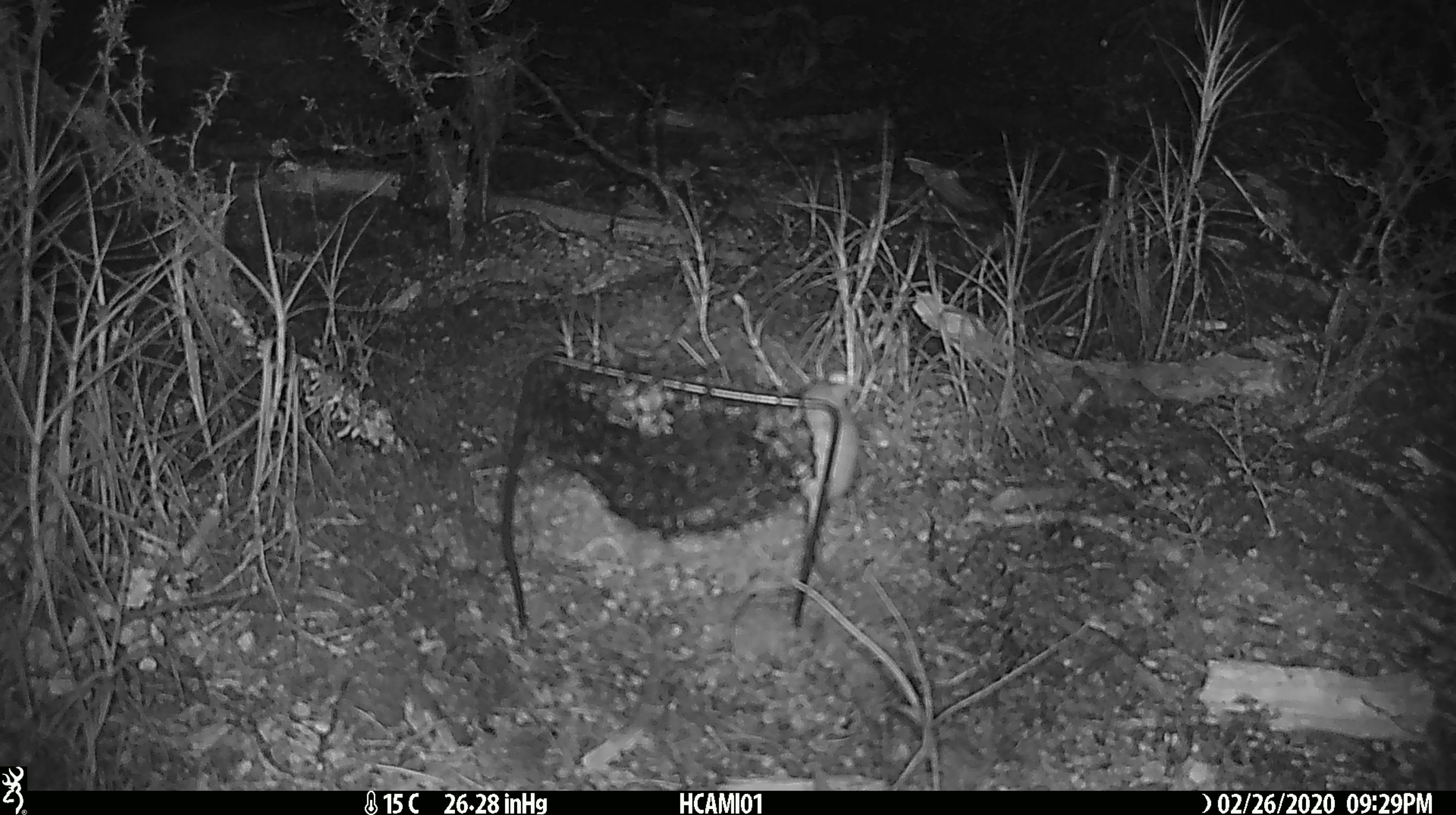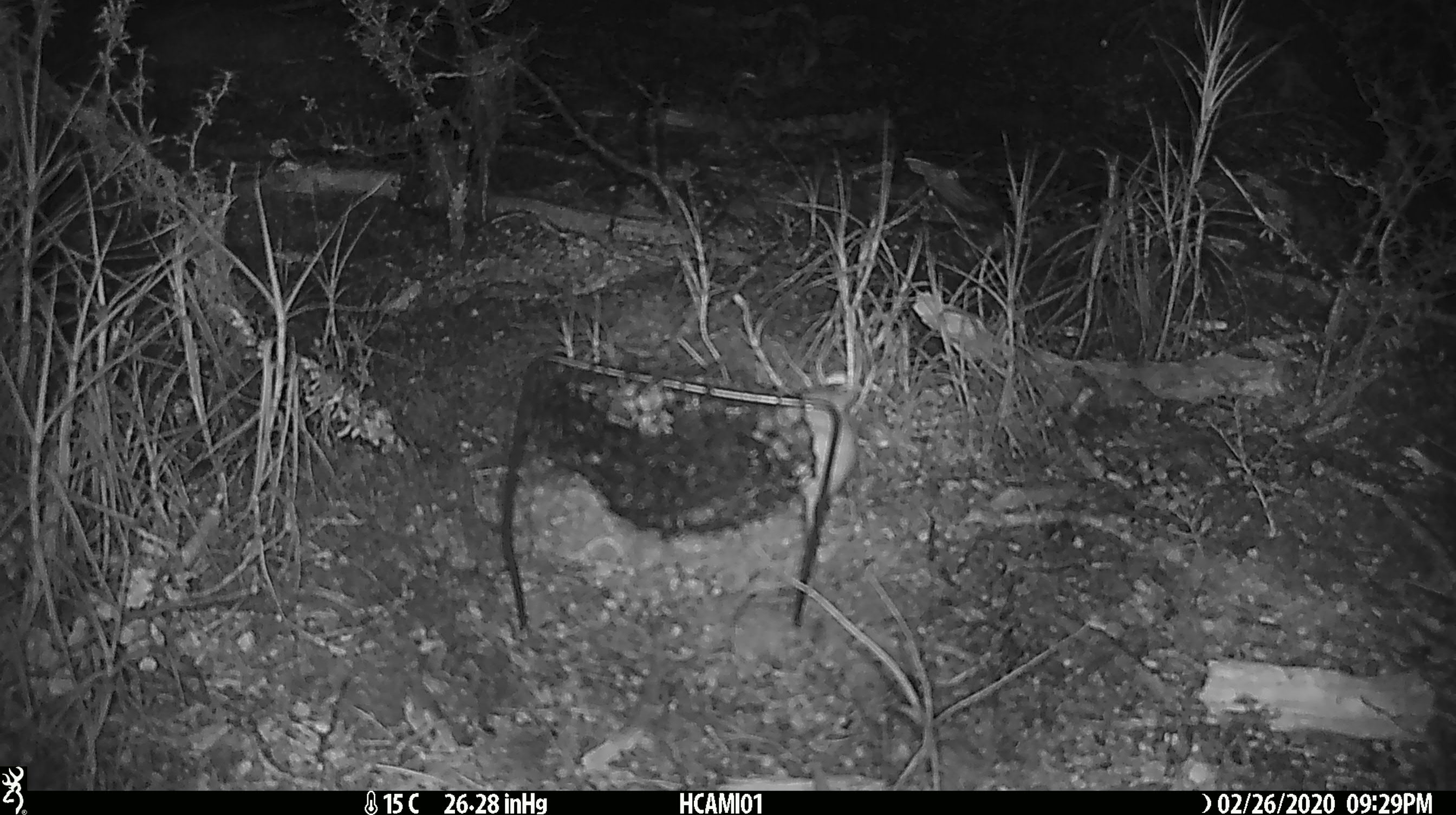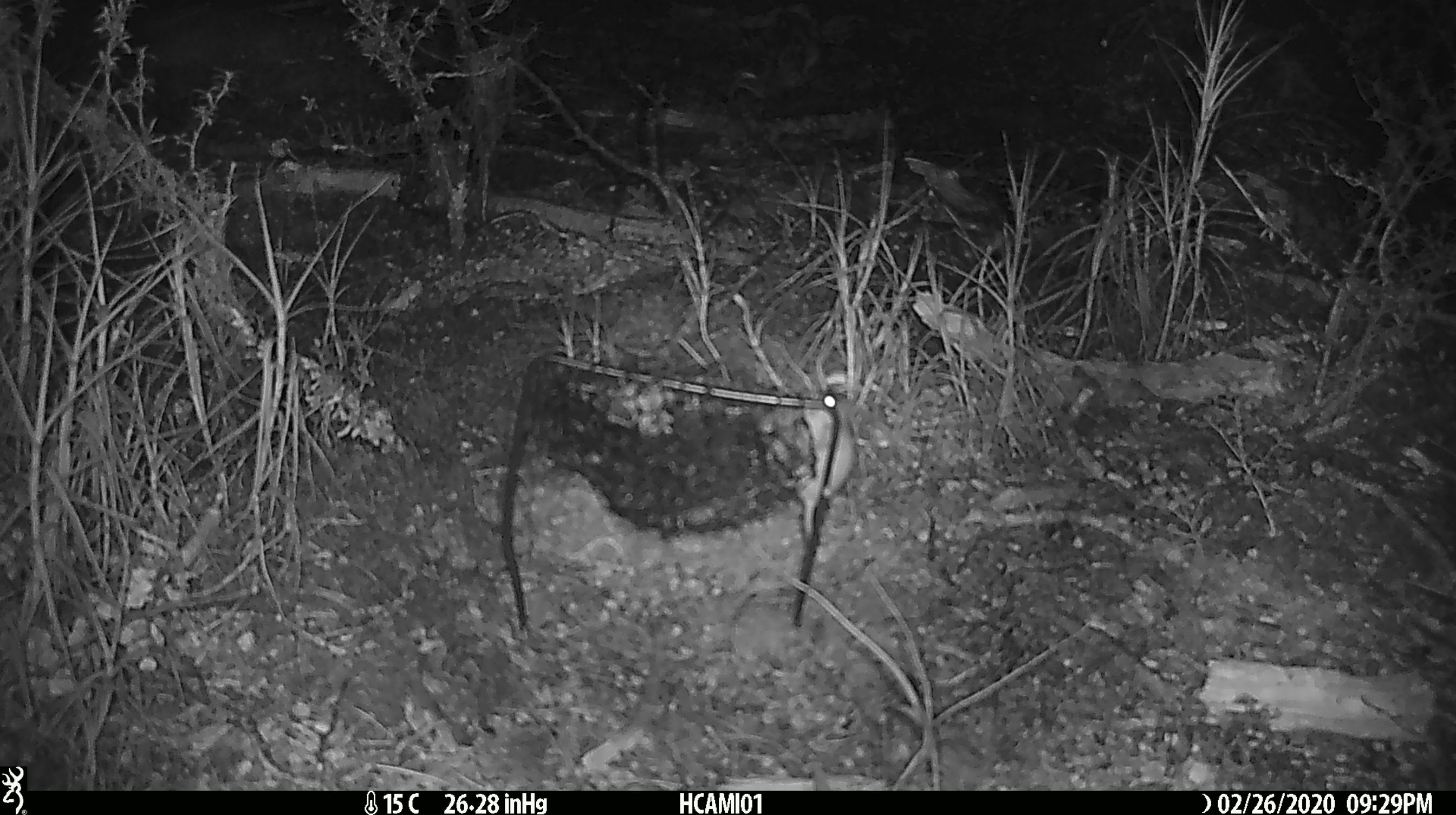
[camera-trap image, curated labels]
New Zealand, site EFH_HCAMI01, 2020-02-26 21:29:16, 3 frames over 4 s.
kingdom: Animalia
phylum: Chordata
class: Mammalia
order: Rodentia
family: Muridae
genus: Mus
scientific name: Mus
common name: mouse